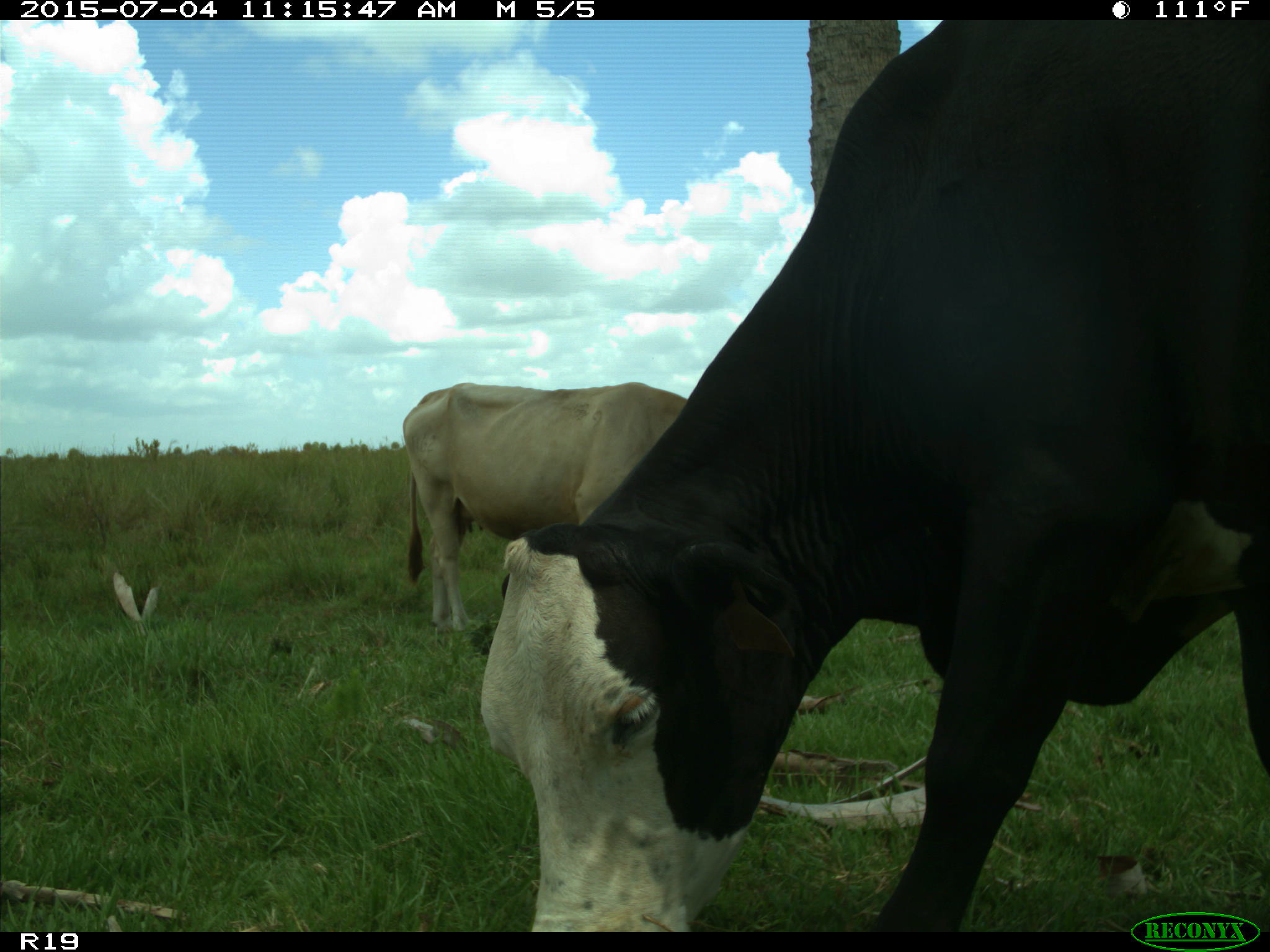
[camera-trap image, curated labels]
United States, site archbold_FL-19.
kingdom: Animalia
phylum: Chordata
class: Mammalia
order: Artiodactyla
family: Bovidae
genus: Bos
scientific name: Bos taurus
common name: domestic cow